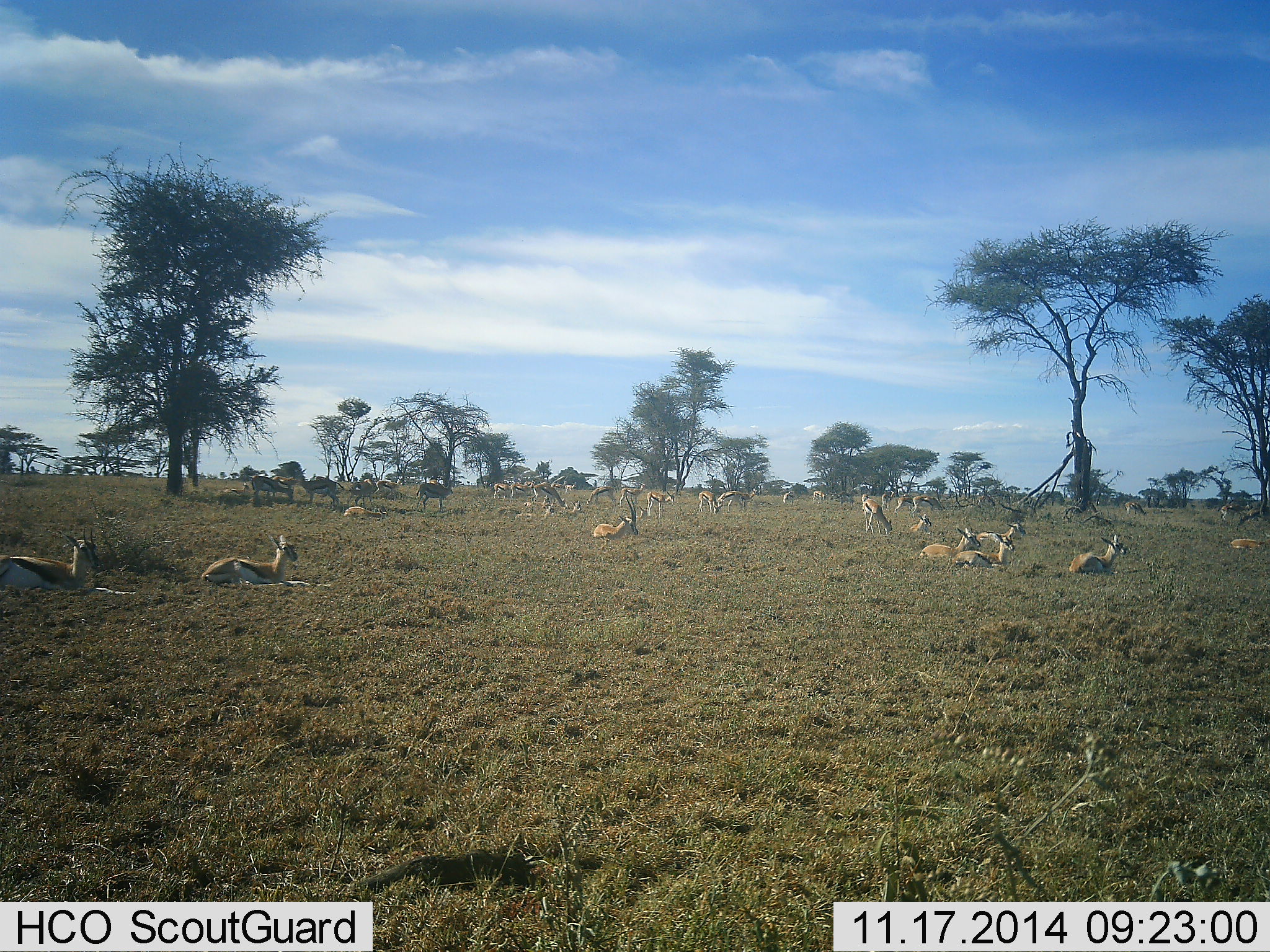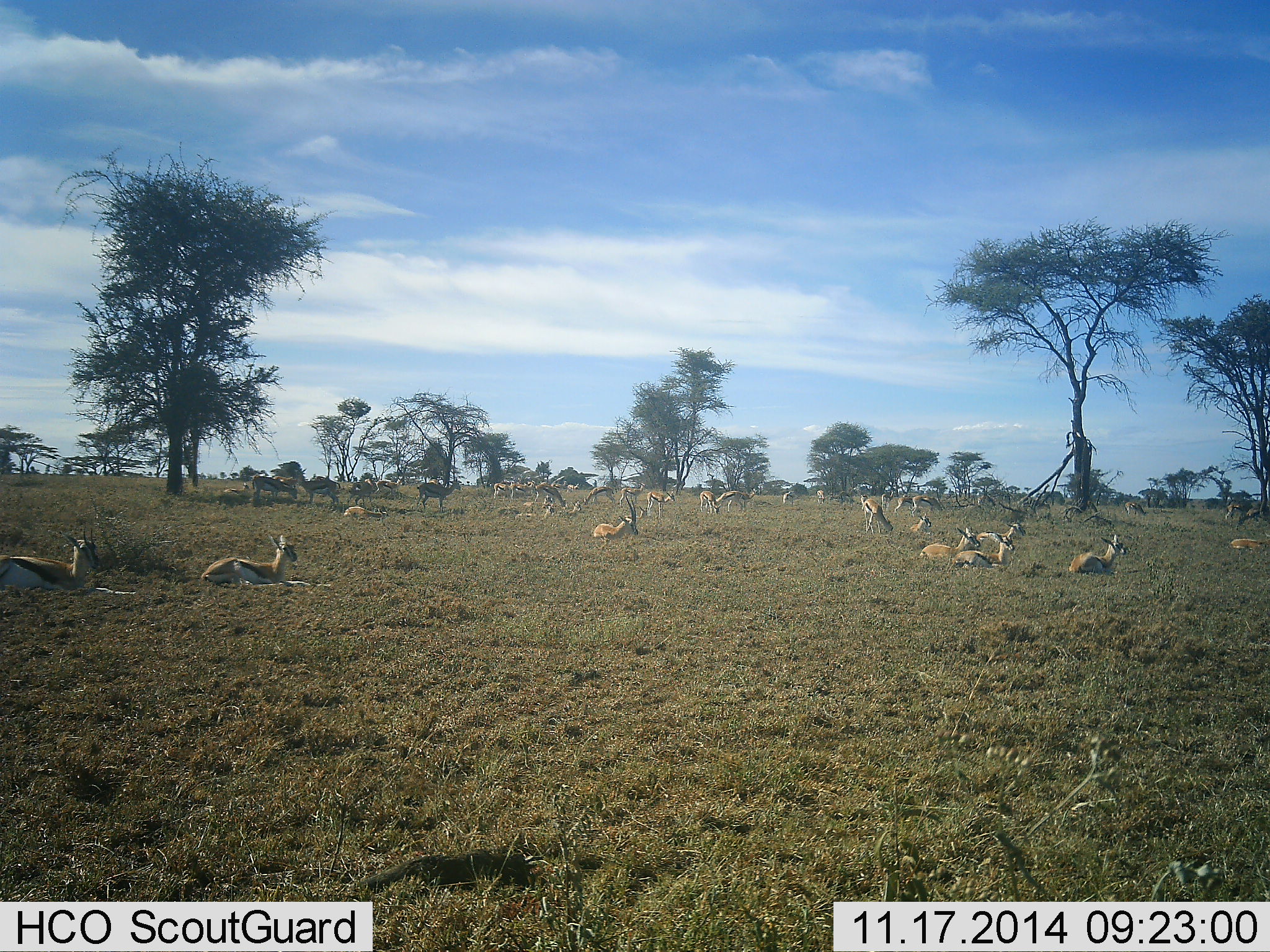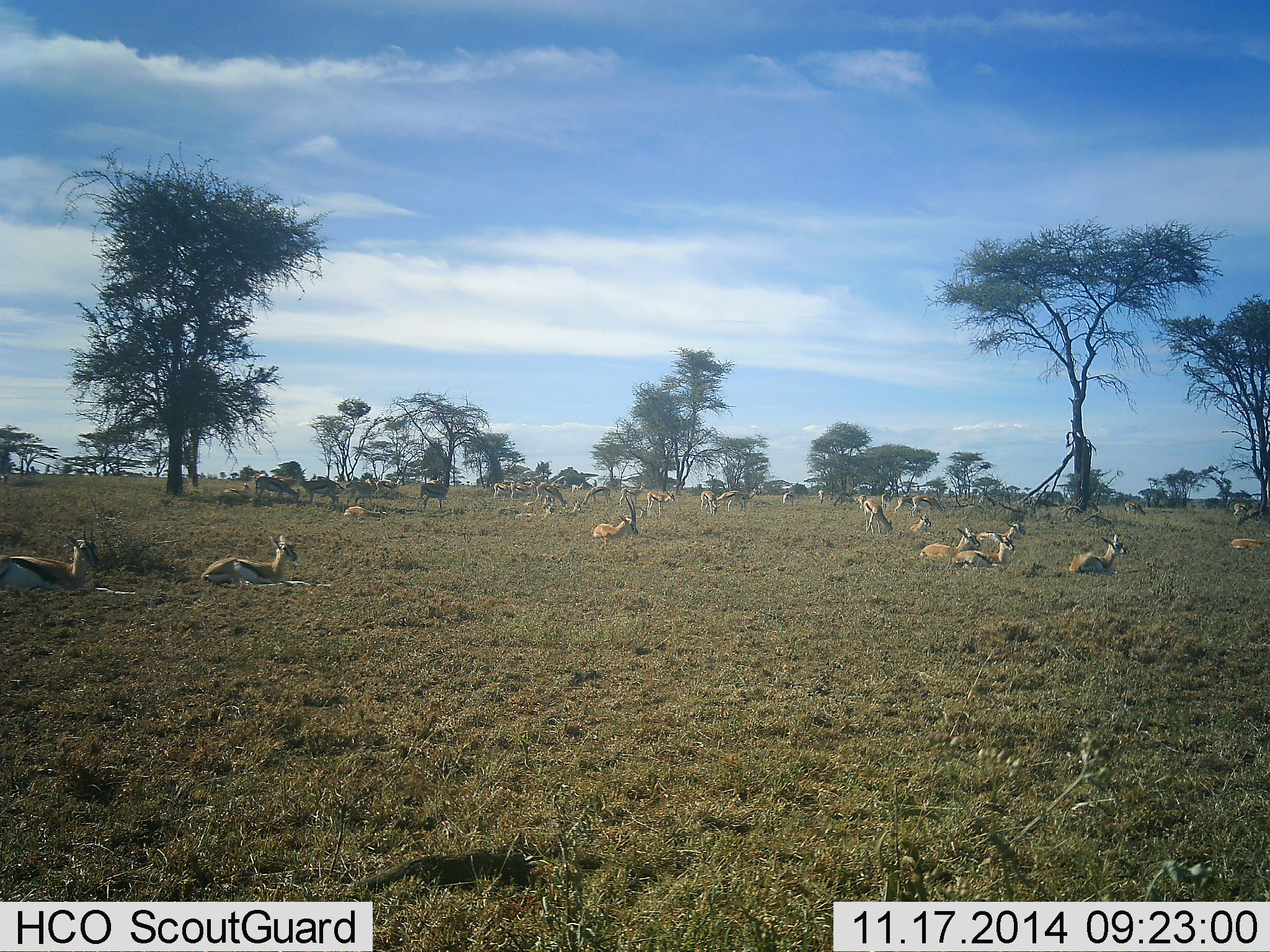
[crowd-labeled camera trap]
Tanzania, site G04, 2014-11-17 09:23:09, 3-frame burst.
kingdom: Animalia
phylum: Chordata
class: Mammalia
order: Artiodactyla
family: Bovidae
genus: Eudorcas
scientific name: Eudorcas thomsonii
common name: thomson's gazelle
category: gazellethomsons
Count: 11-50.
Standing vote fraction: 50%.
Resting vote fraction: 100%.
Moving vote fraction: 0%.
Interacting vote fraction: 0%.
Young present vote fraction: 10%.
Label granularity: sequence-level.